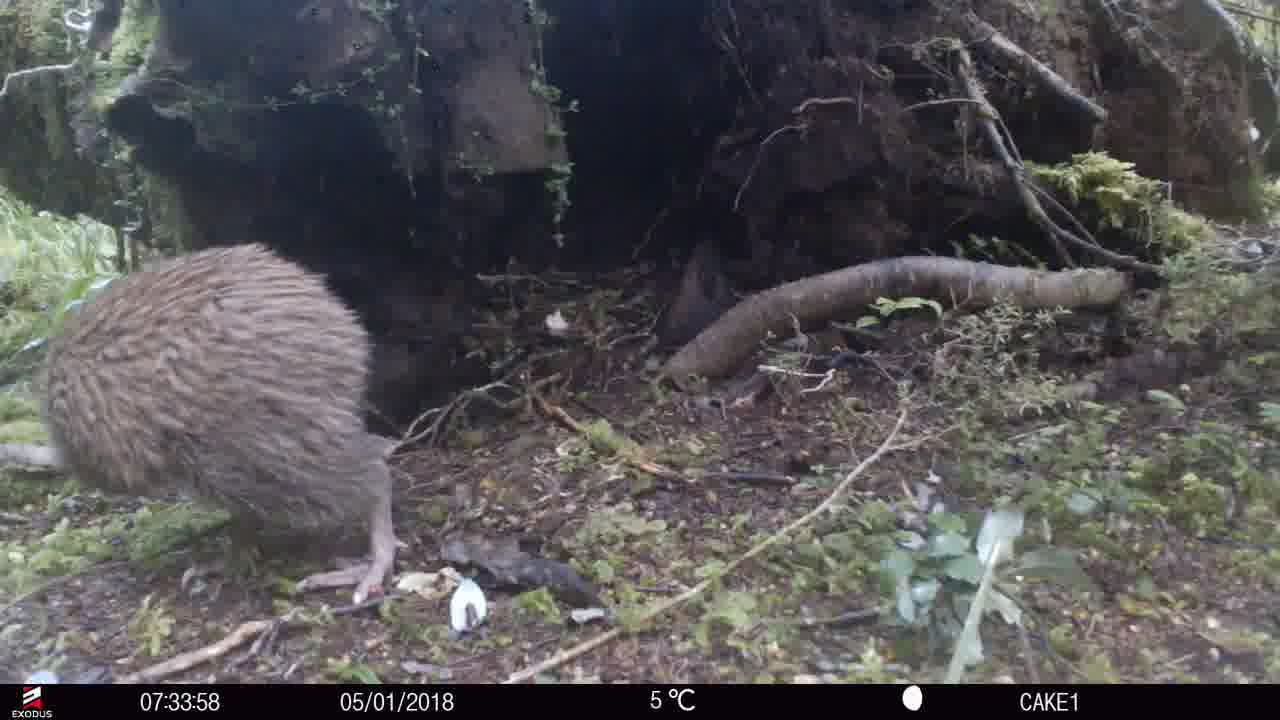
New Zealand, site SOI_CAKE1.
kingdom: Animalia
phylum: Chordata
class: Aves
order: Apterygiformes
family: Apterygidae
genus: Apteryx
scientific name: Apteryx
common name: kiwi